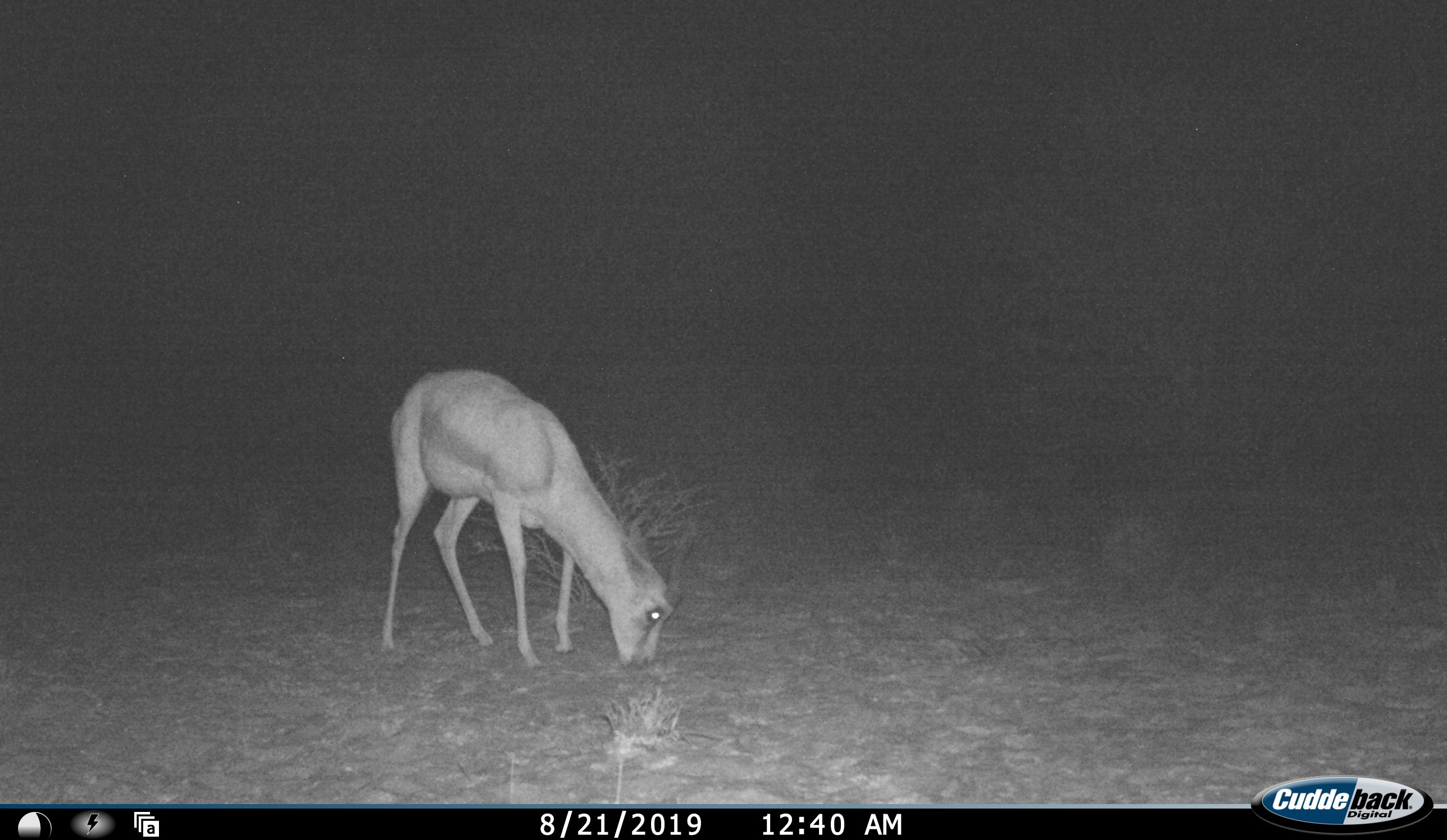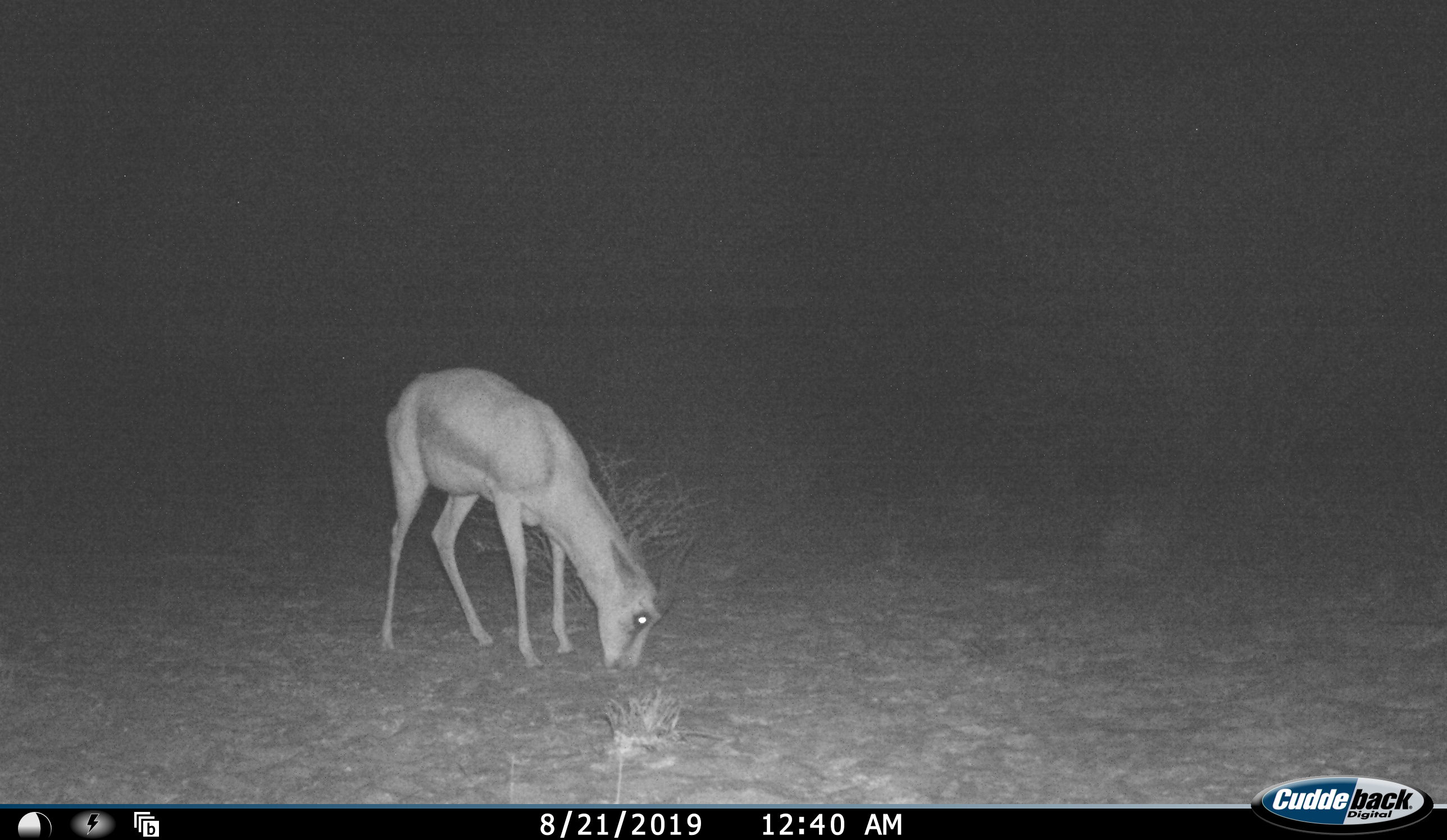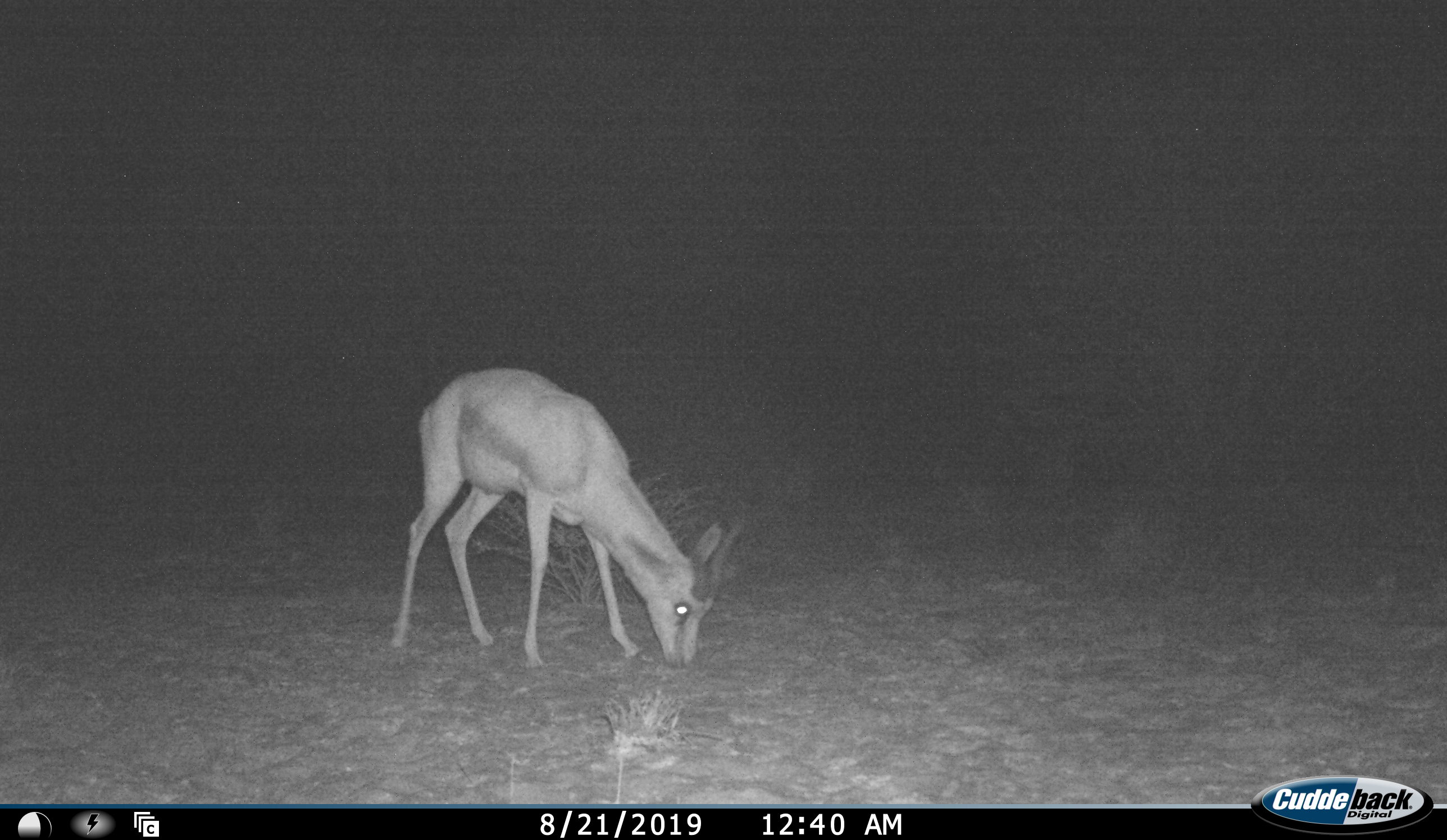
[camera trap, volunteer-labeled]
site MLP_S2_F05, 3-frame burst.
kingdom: Animalia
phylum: Chordata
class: Mammalia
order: Artiodactyla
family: Bovidae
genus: Antidorcas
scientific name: Antidorcas marsupialis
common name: springbok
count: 1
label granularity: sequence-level